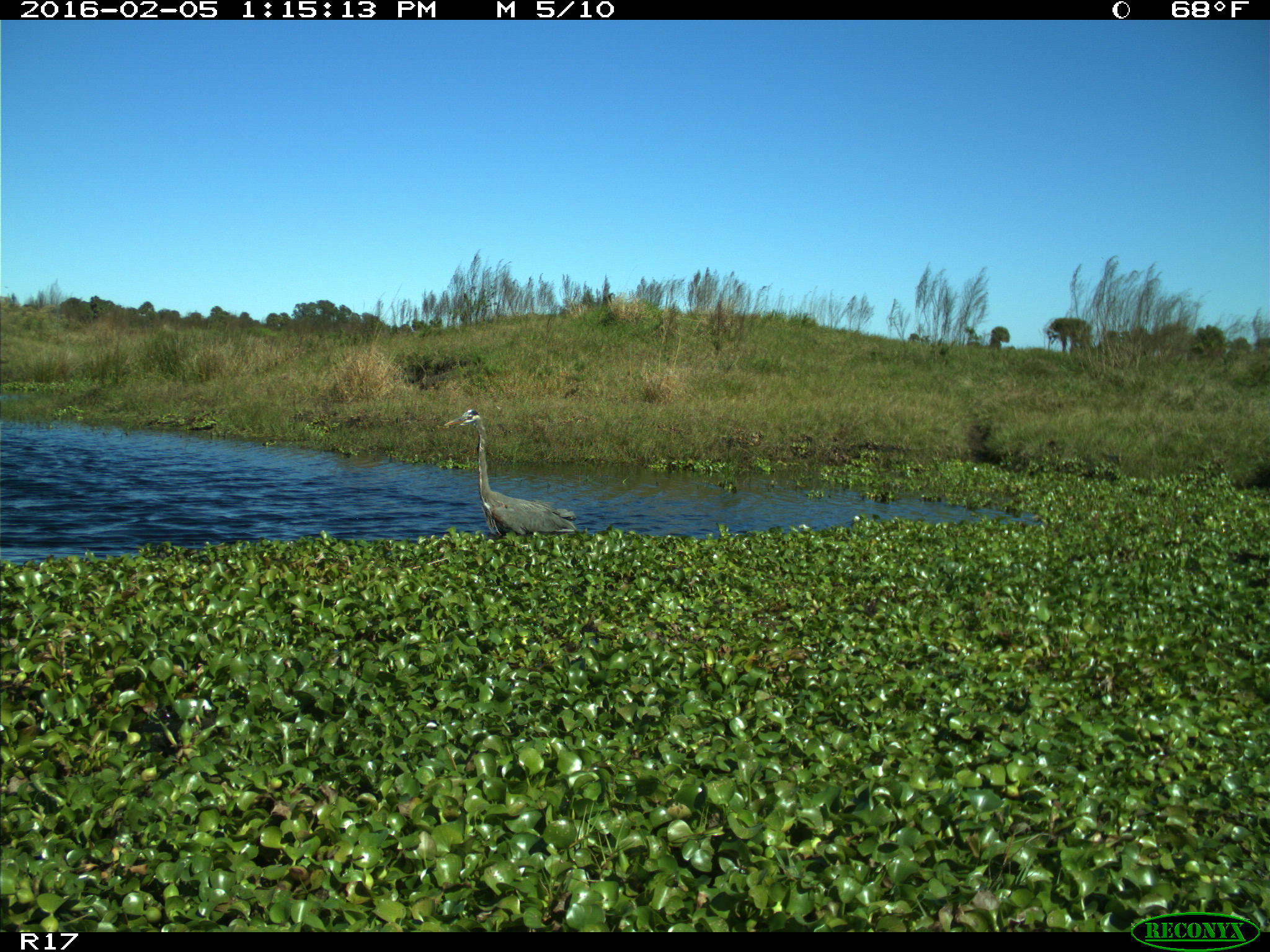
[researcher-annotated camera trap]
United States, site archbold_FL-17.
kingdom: Animalia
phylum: Chordata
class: Aves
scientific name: Aves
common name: birds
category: unidentified bird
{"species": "unidentified bird (birds) (Aves)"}